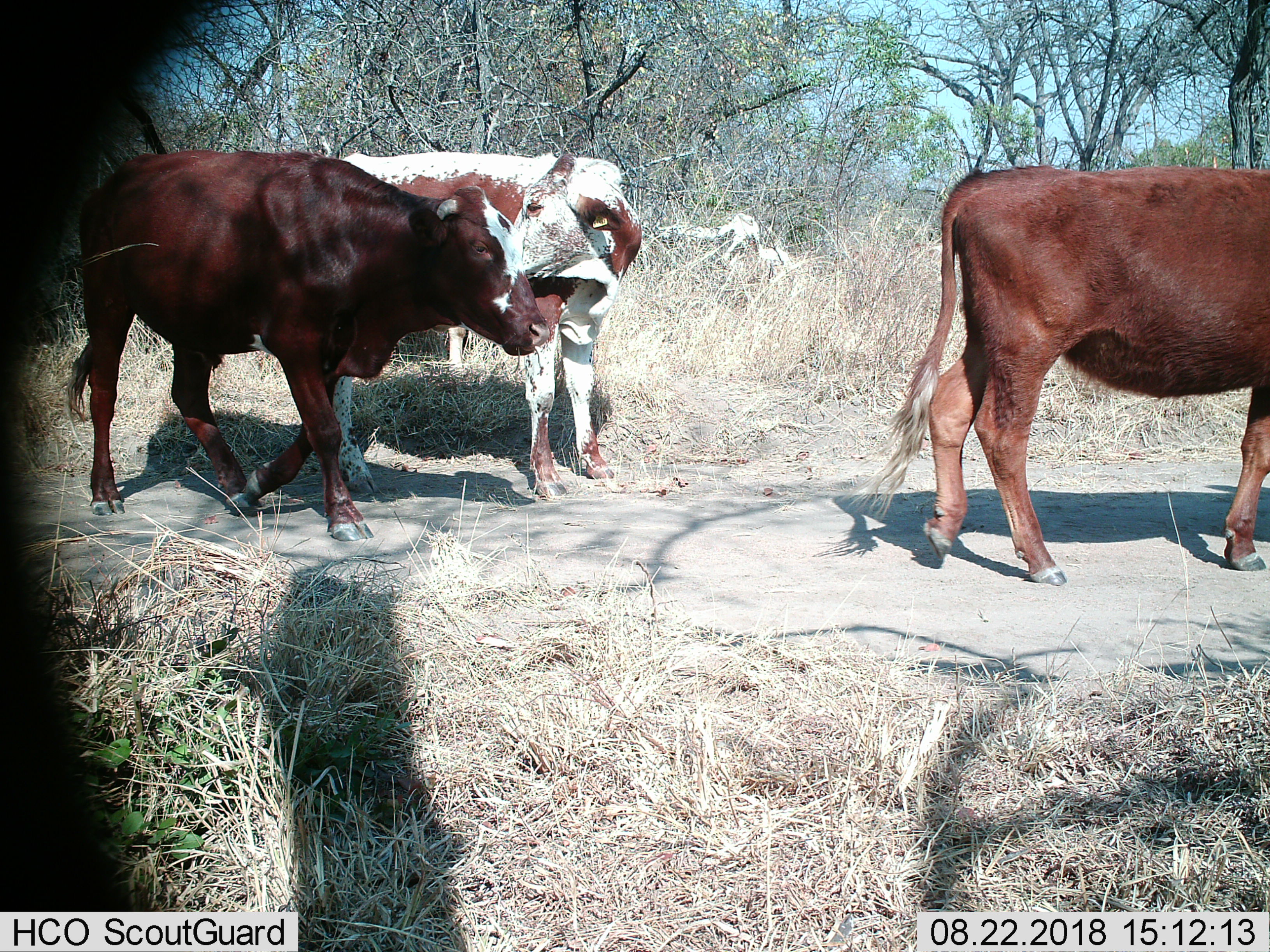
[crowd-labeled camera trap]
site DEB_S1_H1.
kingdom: Animalia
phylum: Chordata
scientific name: Vertebrata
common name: domestic animal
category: domesticanimal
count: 3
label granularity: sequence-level